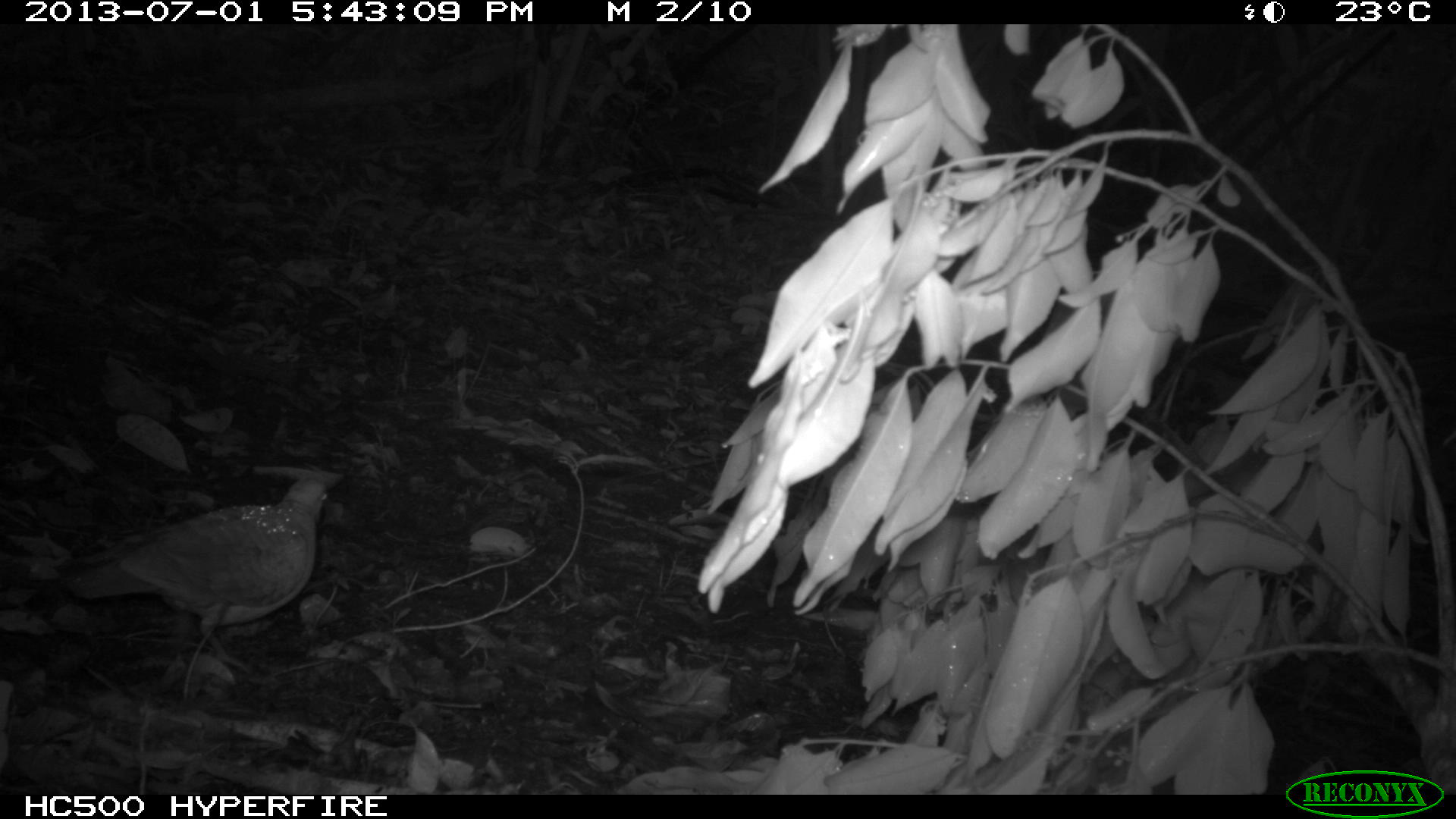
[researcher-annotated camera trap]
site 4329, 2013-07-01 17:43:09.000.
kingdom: Animalia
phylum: Chordata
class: Aves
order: Columbiformes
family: Columbidae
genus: Geotrygon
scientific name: Geotrygon montana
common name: ruddy quail-dove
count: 1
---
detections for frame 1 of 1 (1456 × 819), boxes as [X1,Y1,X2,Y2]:
geotrygon montana: [48,476,327,673]